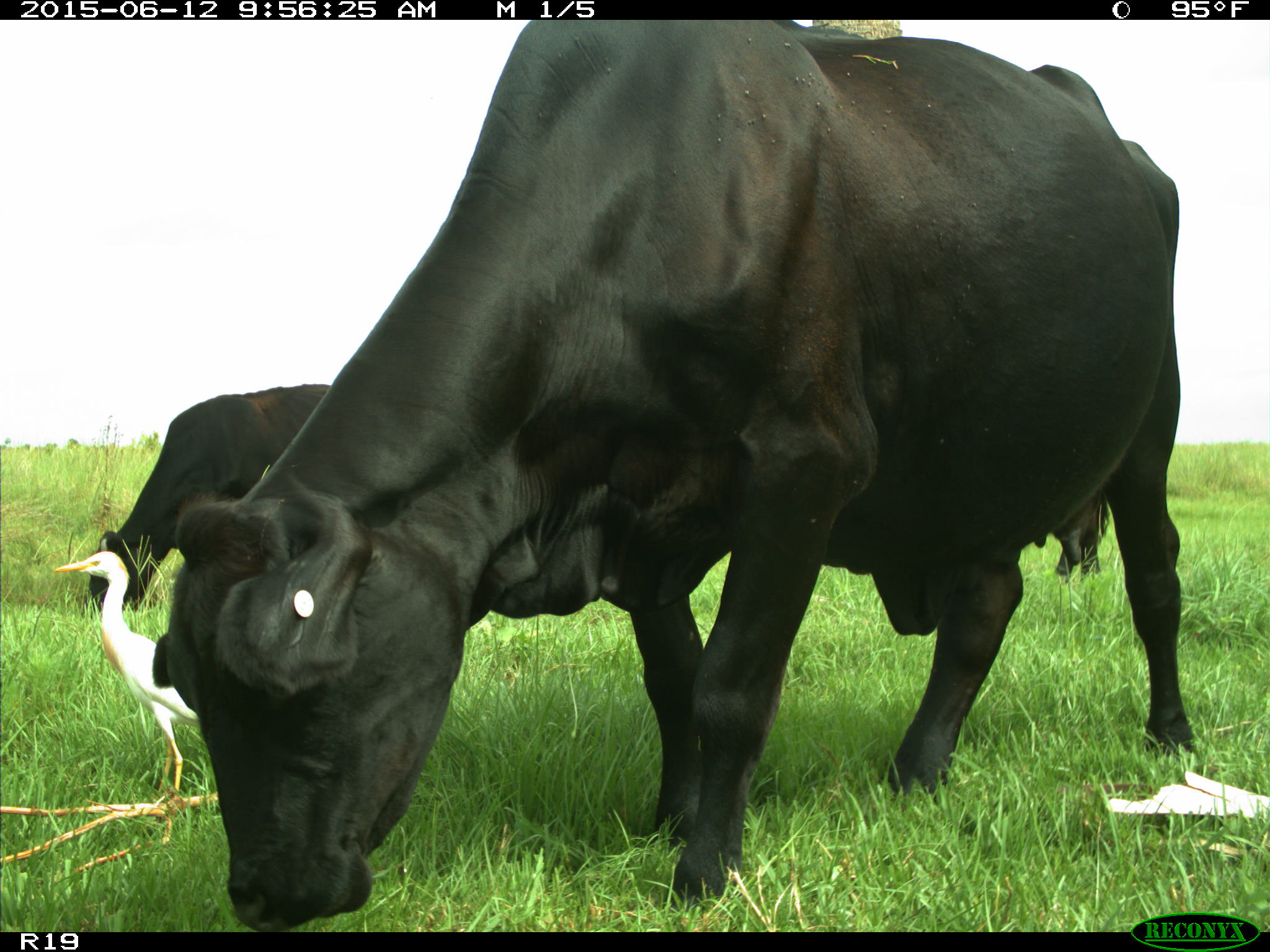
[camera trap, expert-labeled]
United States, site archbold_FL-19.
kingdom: Animalia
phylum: Chordata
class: Mammalia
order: Artiodactyla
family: Bovidae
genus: Bos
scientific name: Bos taurus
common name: domestic cow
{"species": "Bos taurus (domestic cow)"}